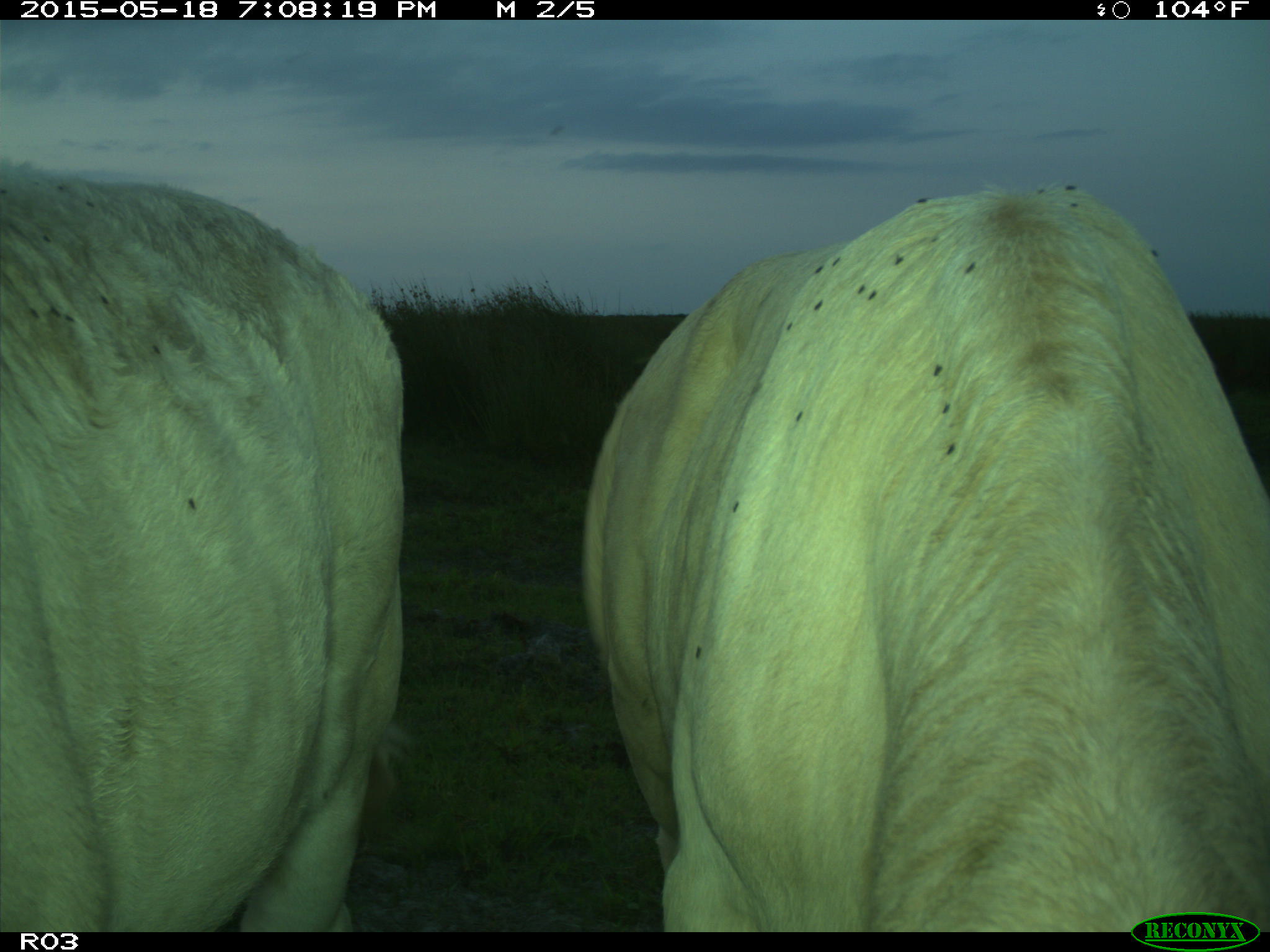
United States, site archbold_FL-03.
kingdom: Animalia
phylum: Chordata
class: Mammalia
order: Artiodactyla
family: Bovidae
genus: Bos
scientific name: Bos taurus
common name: domestic cow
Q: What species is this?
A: Bos taurus (domestic cow).